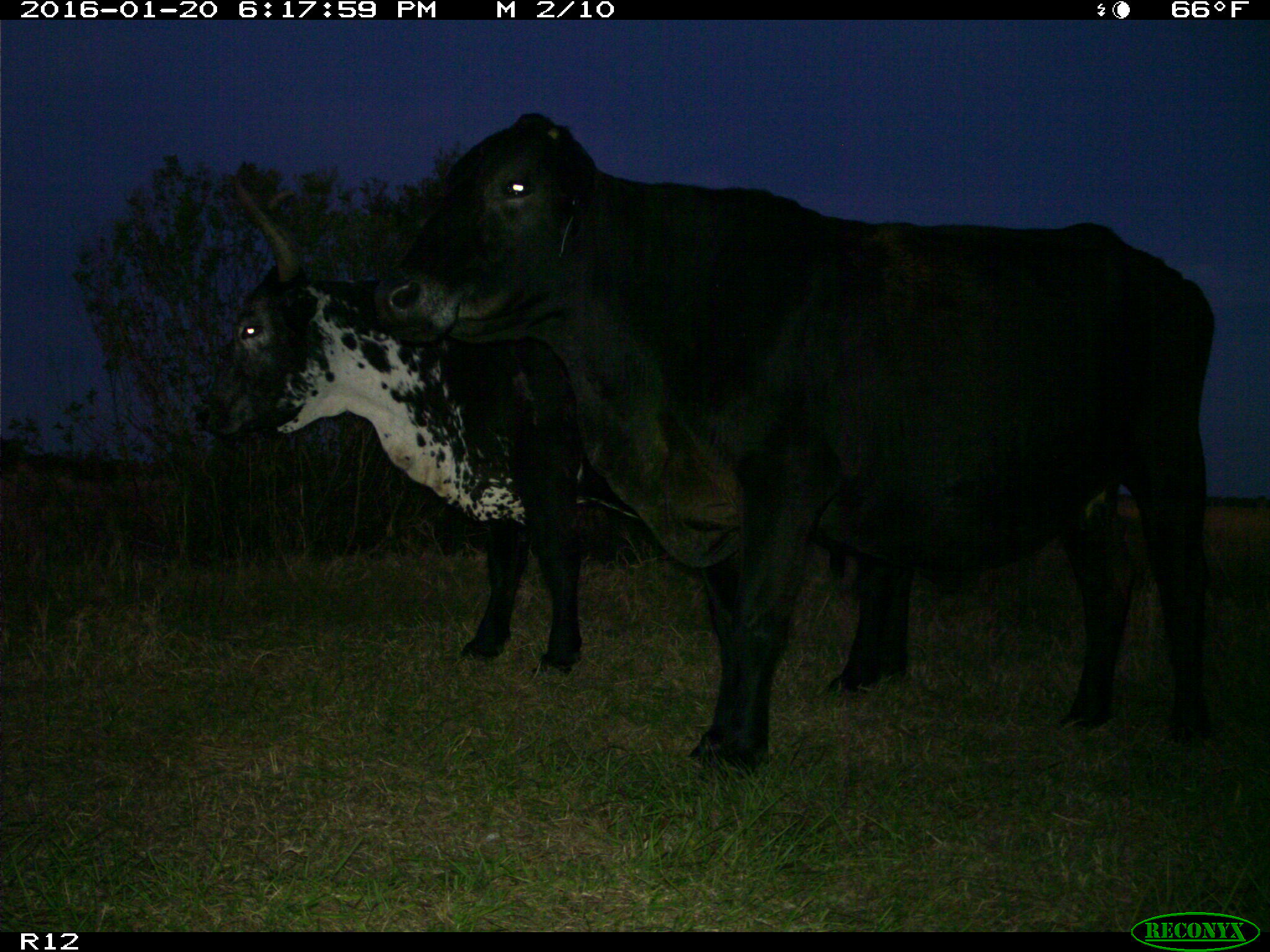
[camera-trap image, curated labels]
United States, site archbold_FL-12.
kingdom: Animalia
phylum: Chordata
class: Mammalia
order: Artiodactyla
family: Bovidae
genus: Bos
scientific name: Bos taurus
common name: domestic cow